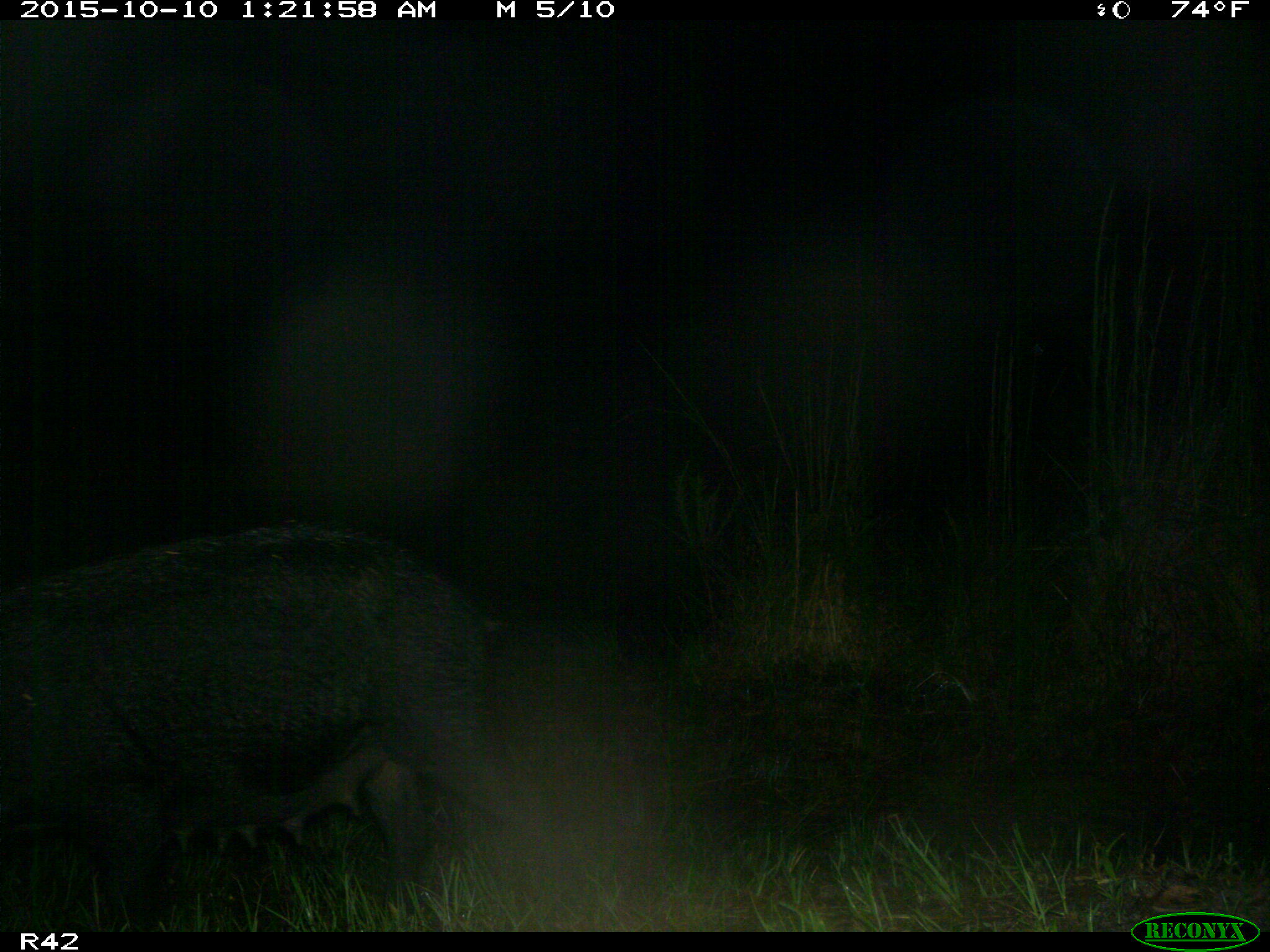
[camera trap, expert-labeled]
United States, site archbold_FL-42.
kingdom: Animalia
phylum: Chordata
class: Mammalia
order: Artiodactyla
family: Suidae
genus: Sus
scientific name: Sus scrofa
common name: wild boar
Sus scrofa (wild boar).